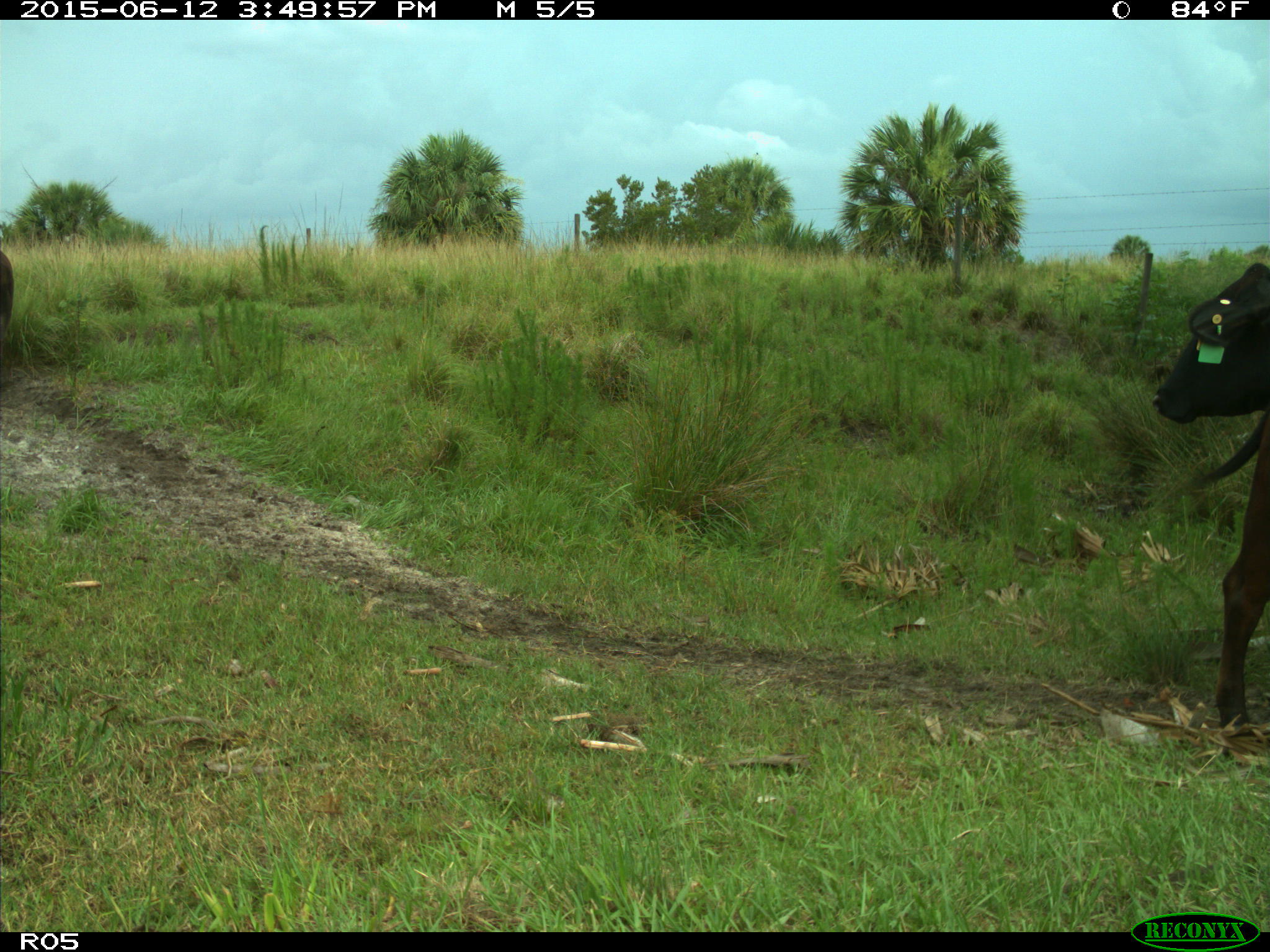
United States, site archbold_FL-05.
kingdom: Animalia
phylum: Chordata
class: Mammalia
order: Artiodactyla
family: Bovidae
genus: Bos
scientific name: Bos taurus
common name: domestic cow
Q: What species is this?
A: Bos taurus (domestic cow).